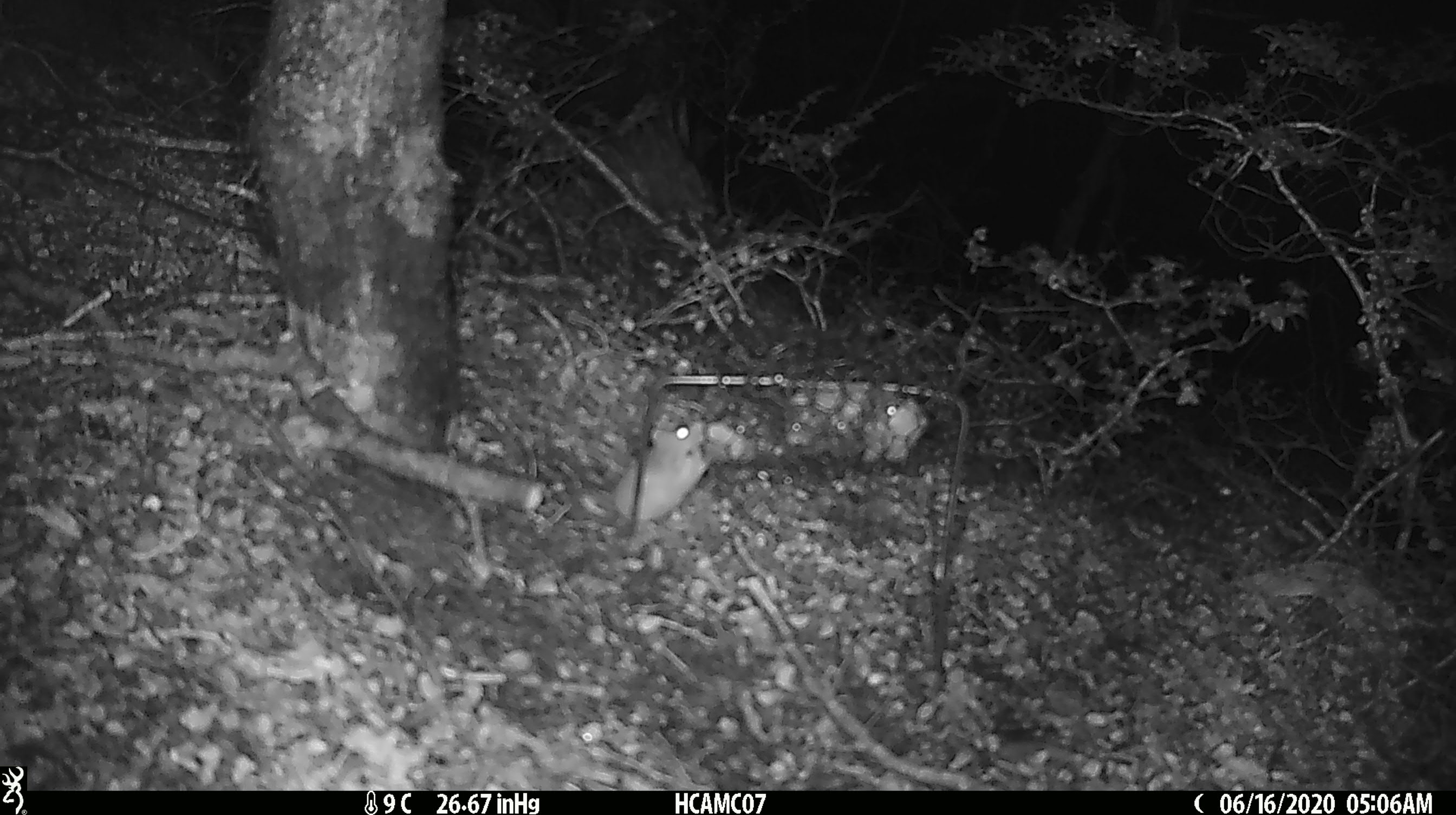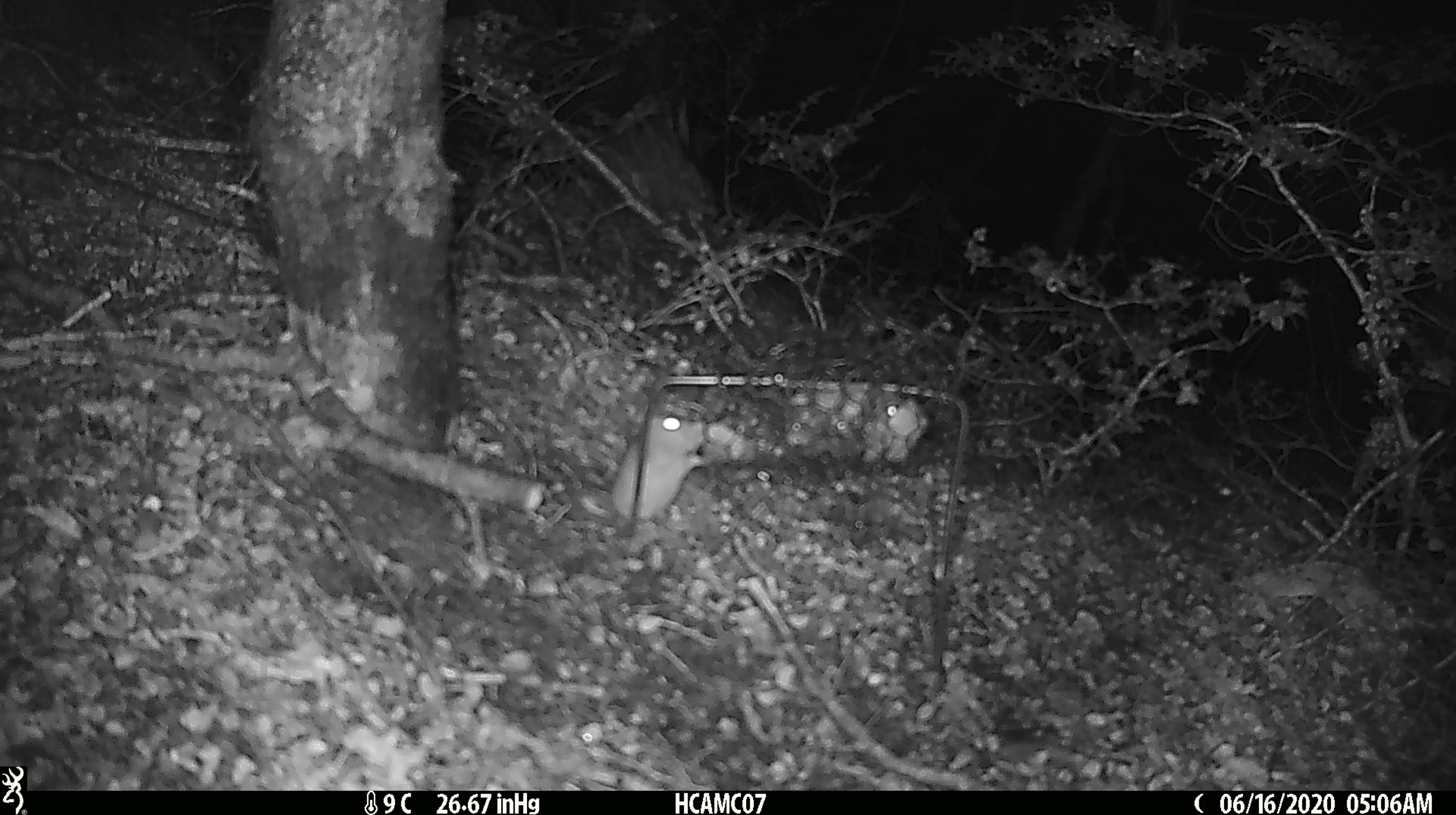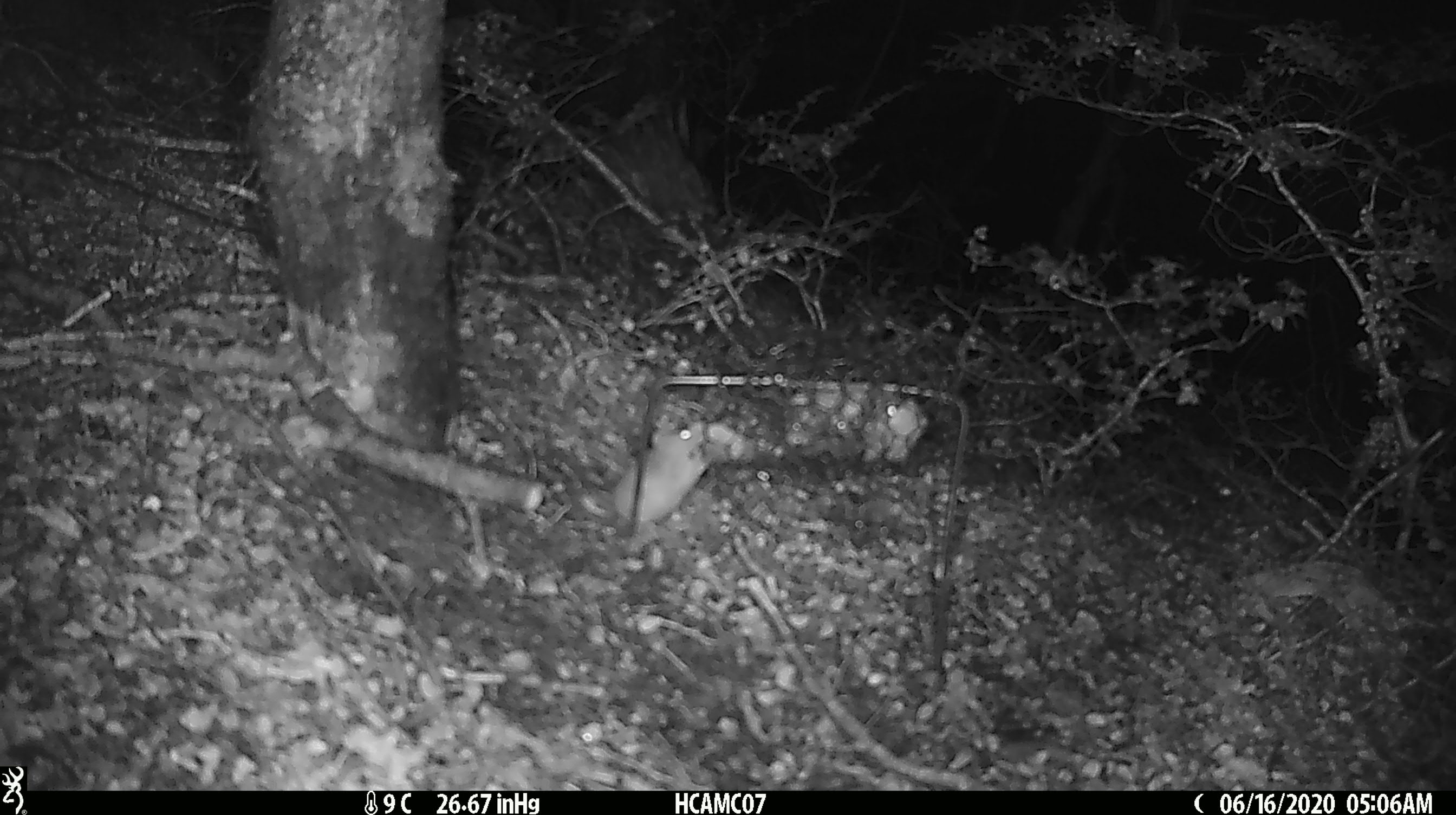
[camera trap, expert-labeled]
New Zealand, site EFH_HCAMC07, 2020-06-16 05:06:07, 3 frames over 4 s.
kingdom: Animalia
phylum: Chordata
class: Mammalia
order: Rodentia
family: Muridae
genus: Mus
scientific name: Mus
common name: mouse